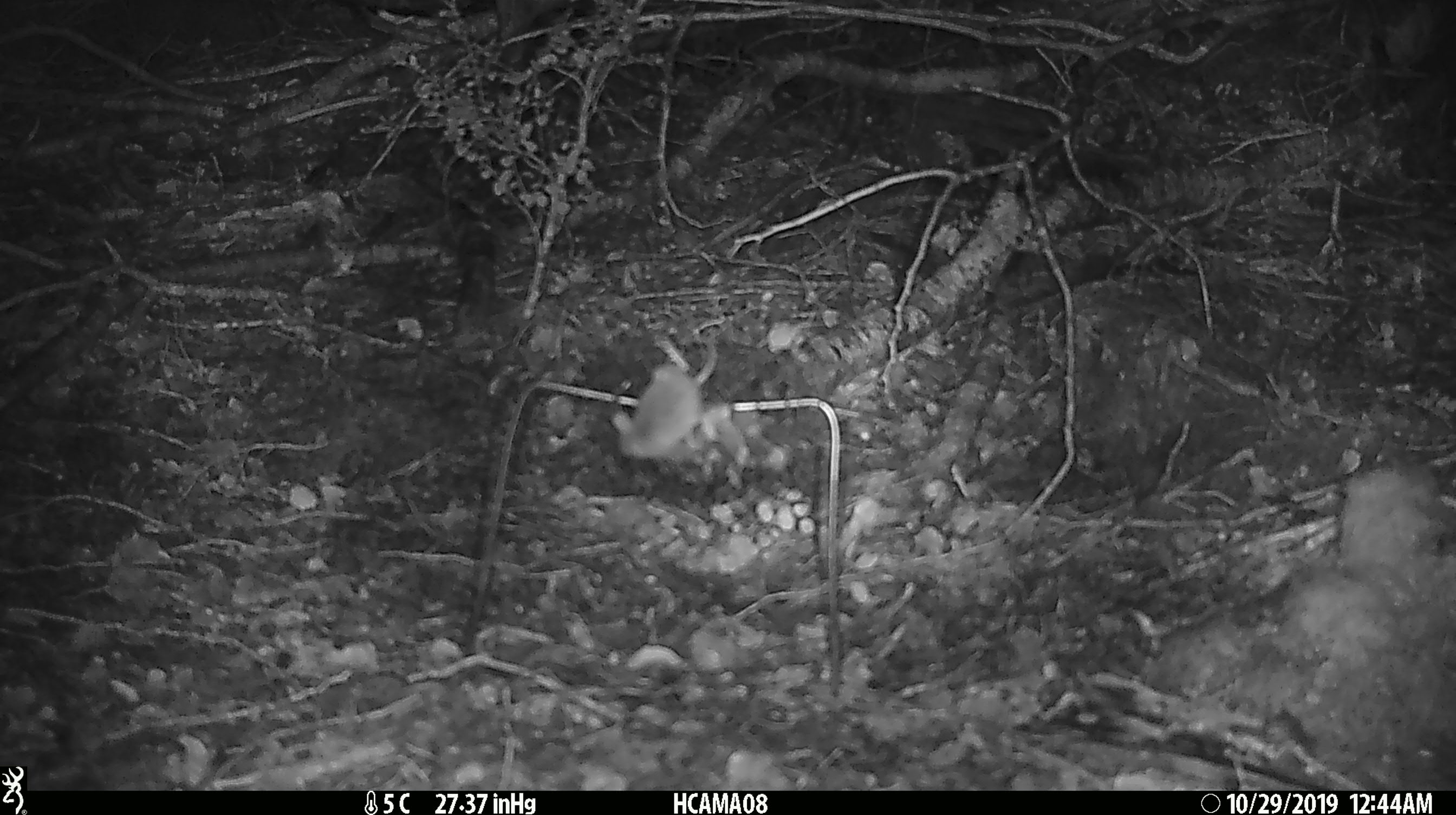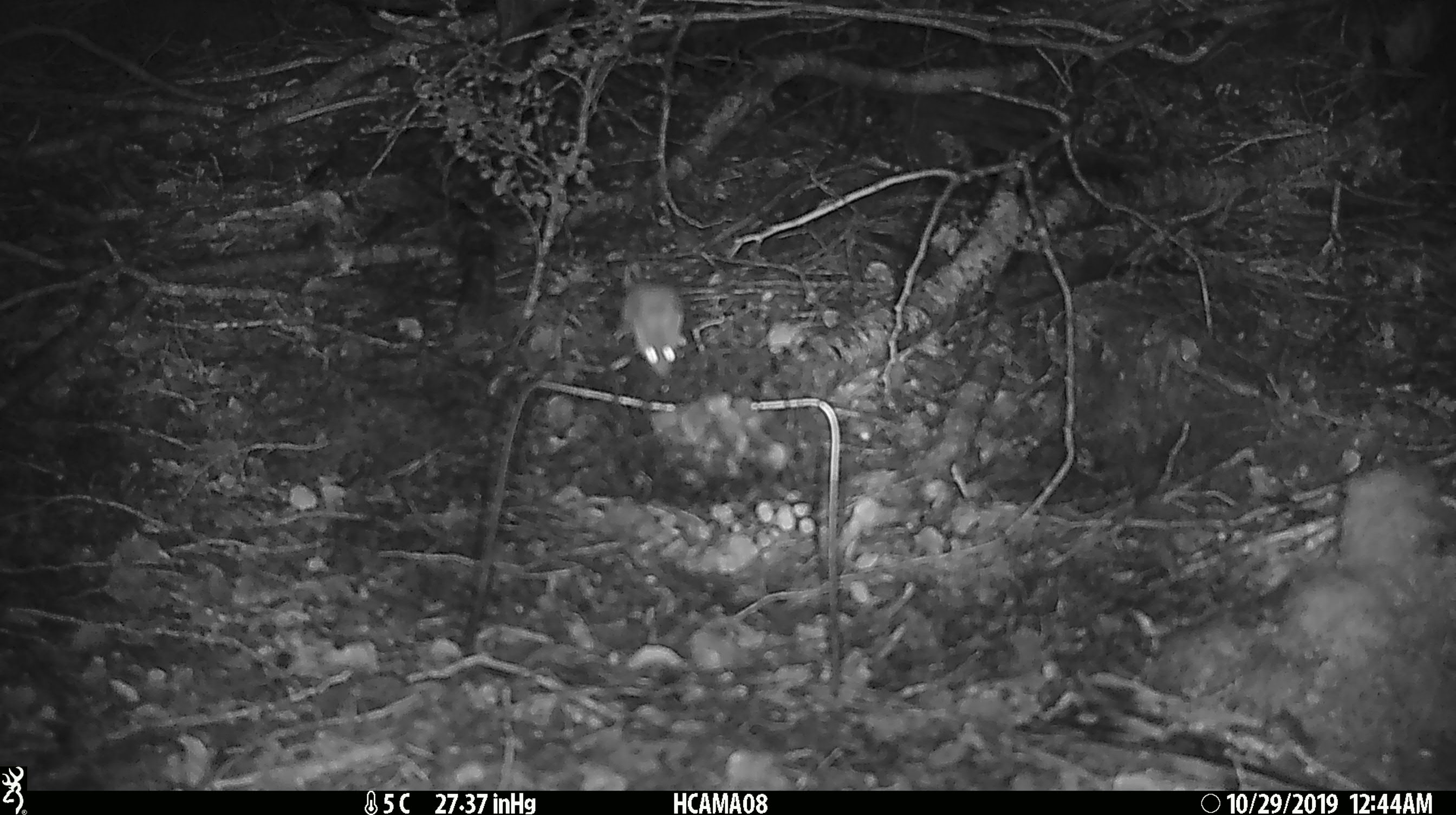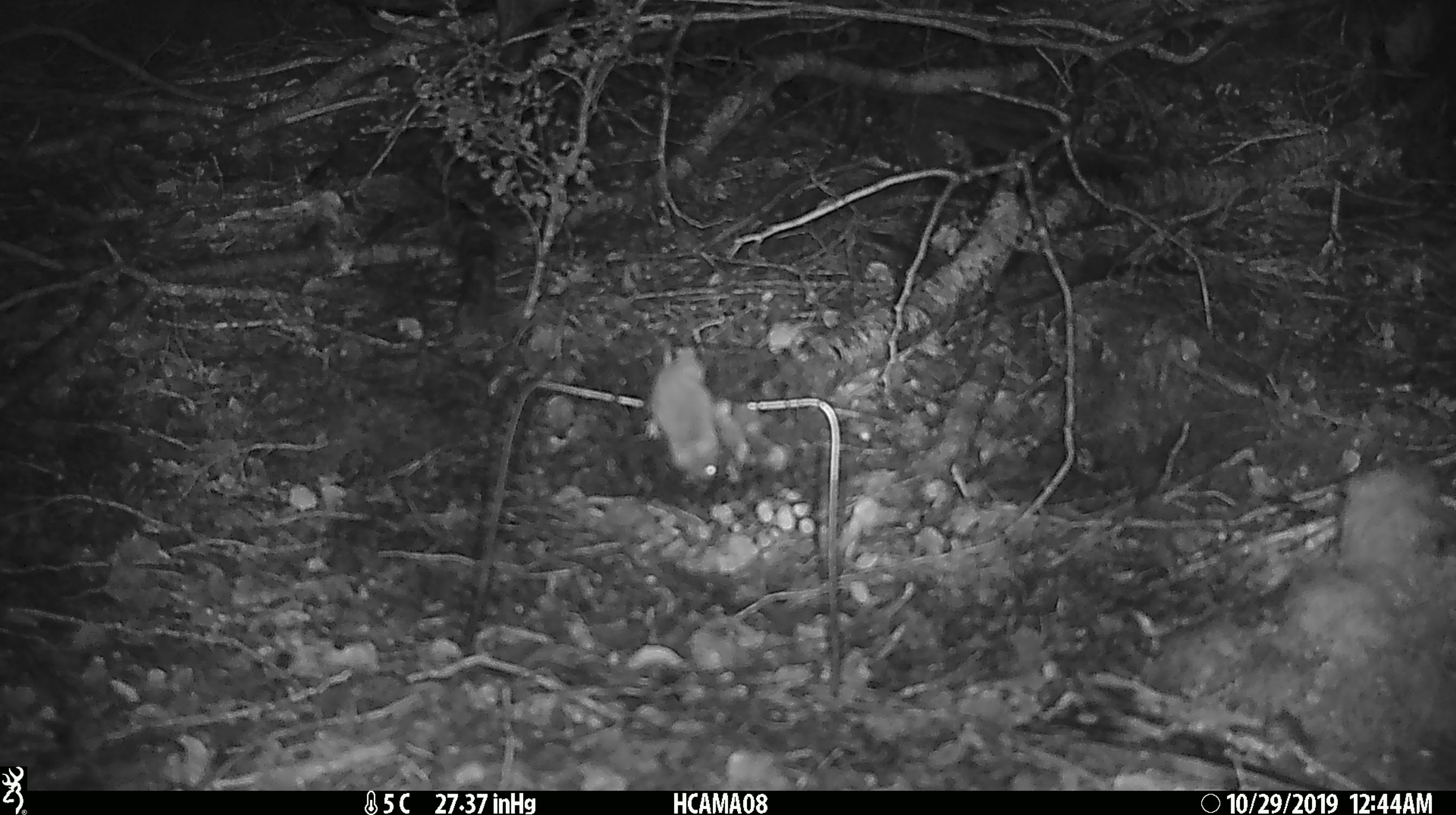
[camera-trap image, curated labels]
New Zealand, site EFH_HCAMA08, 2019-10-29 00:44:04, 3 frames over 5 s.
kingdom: Animalia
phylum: Chordata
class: Mammalia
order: Rodentia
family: Muridae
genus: Mus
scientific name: Mus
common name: mouse